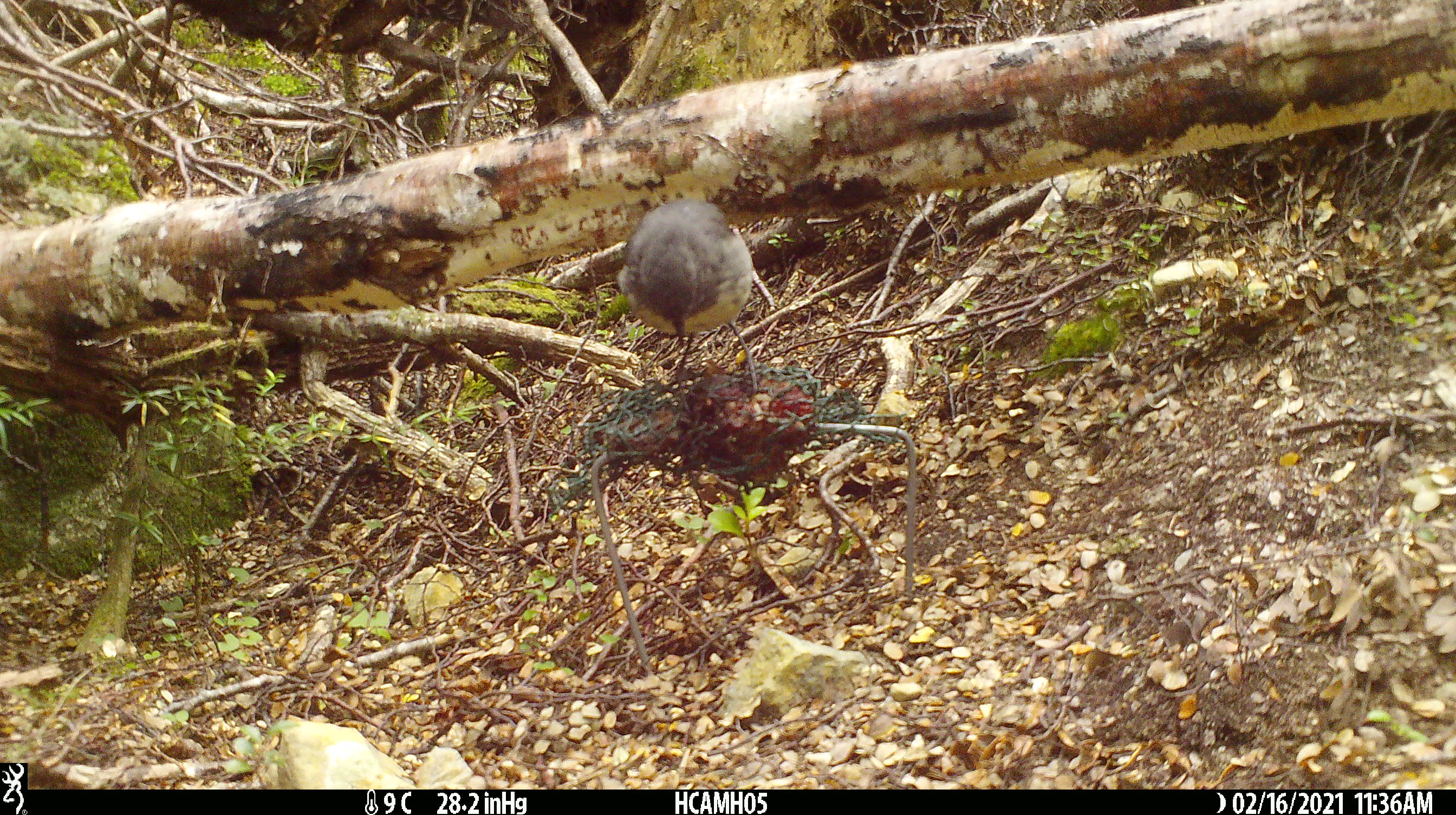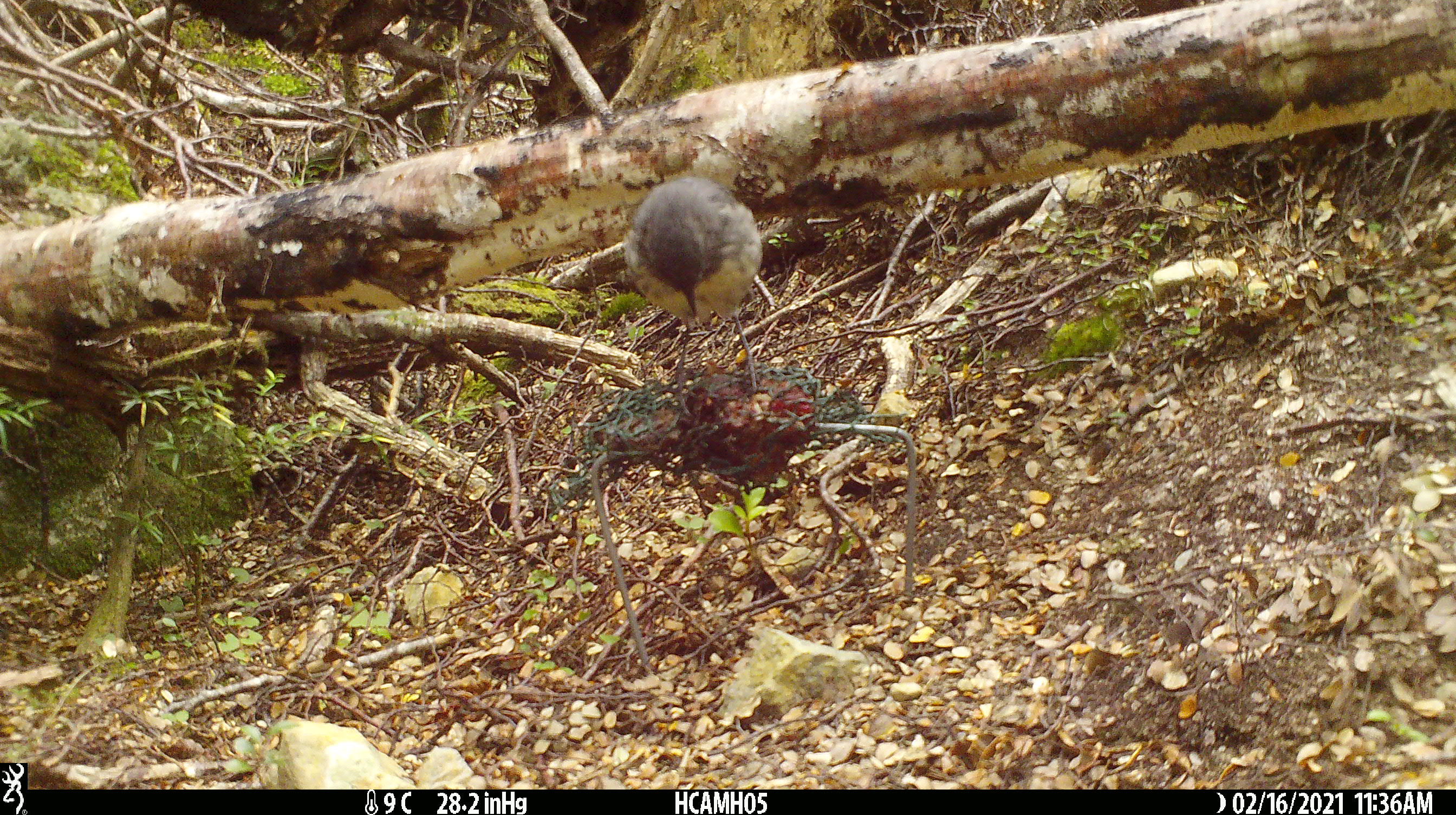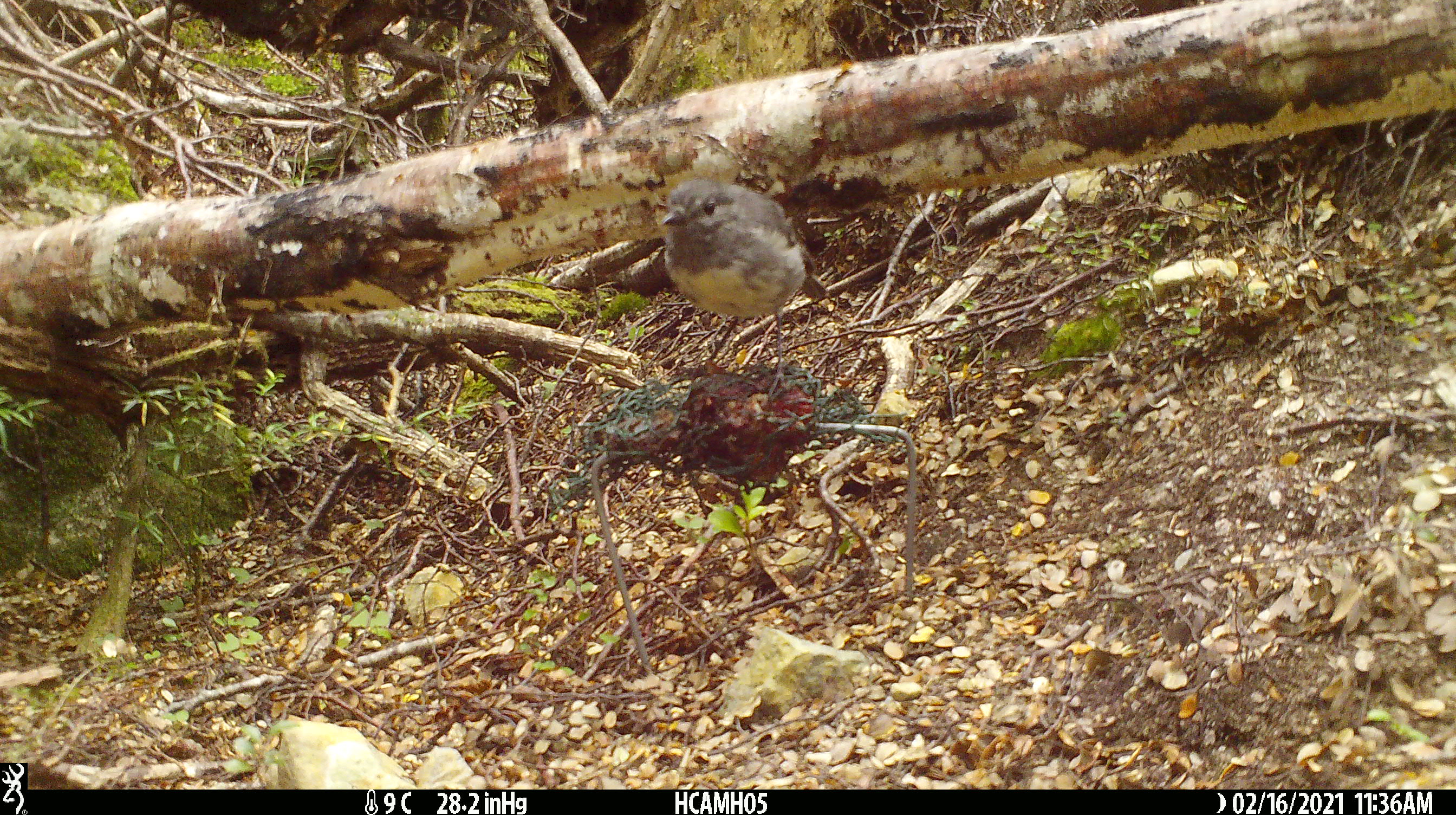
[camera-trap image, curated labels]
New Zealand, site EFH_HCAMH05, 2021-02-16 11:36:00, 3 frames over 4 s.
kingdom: Animalia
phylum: Chordata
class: Aves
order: Passeriformes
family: Petroicidae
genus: Petroica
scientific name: Petroica australis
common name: new zealand robin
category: robin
Robin (new zealand robin) (Petroica australis).